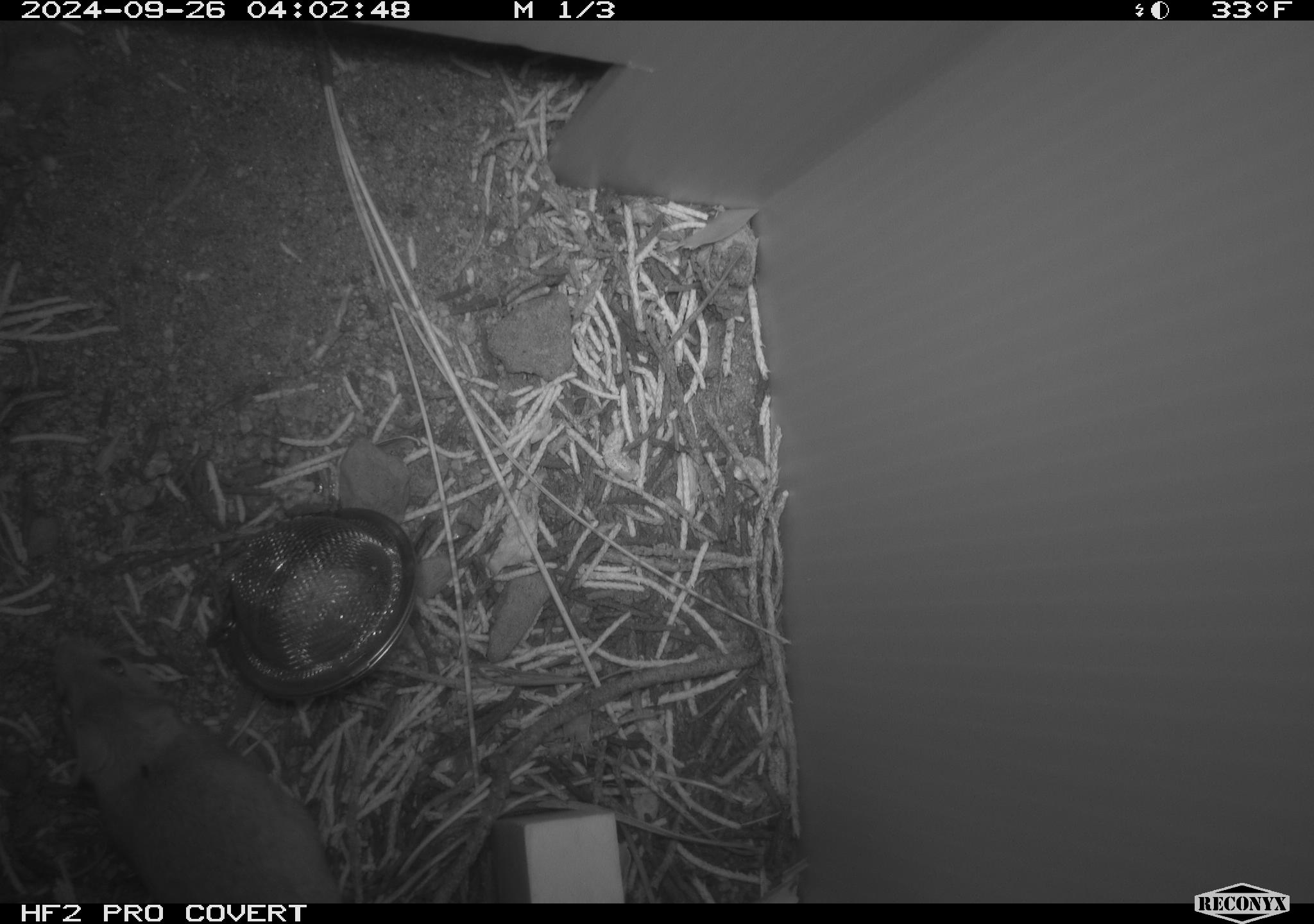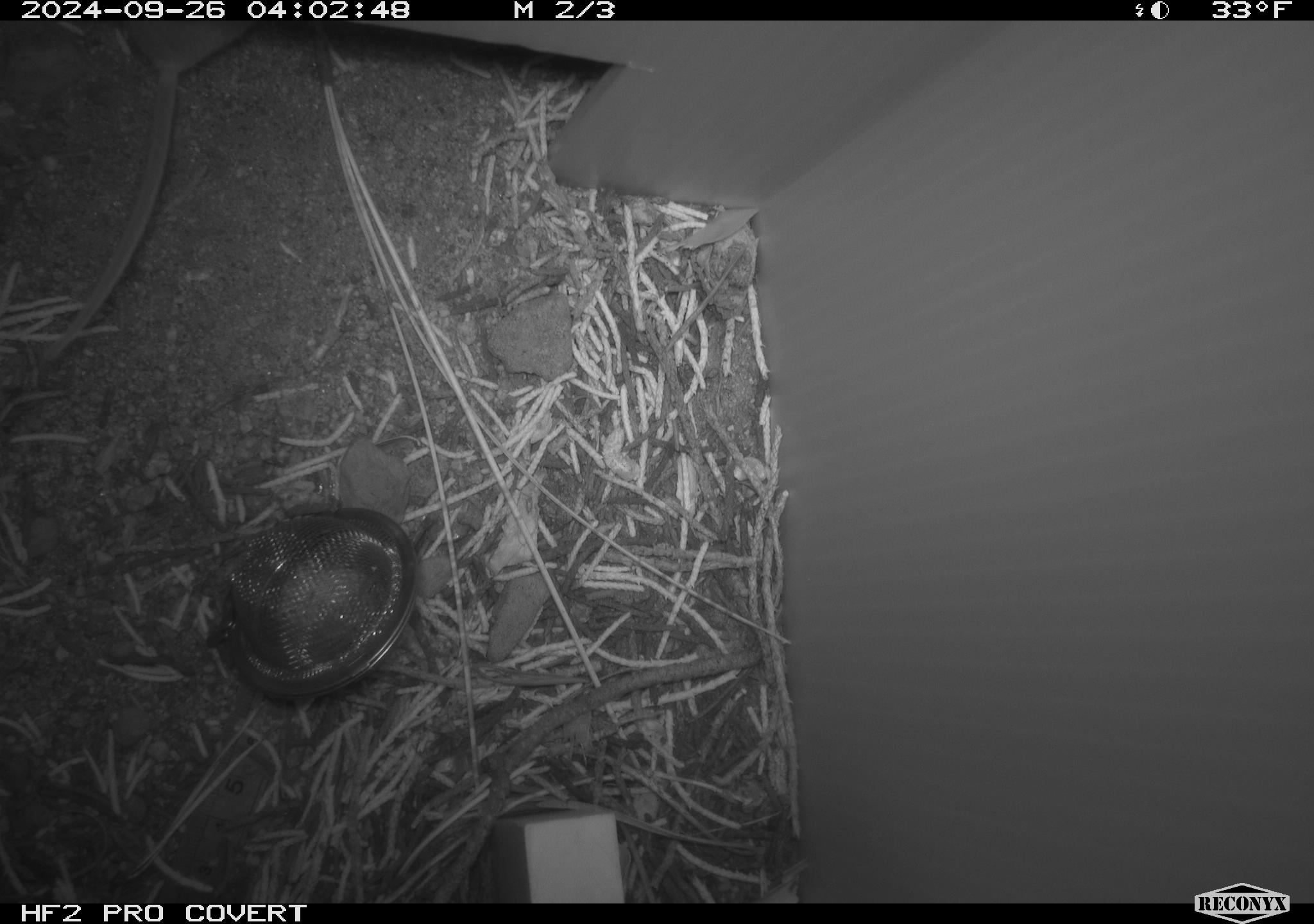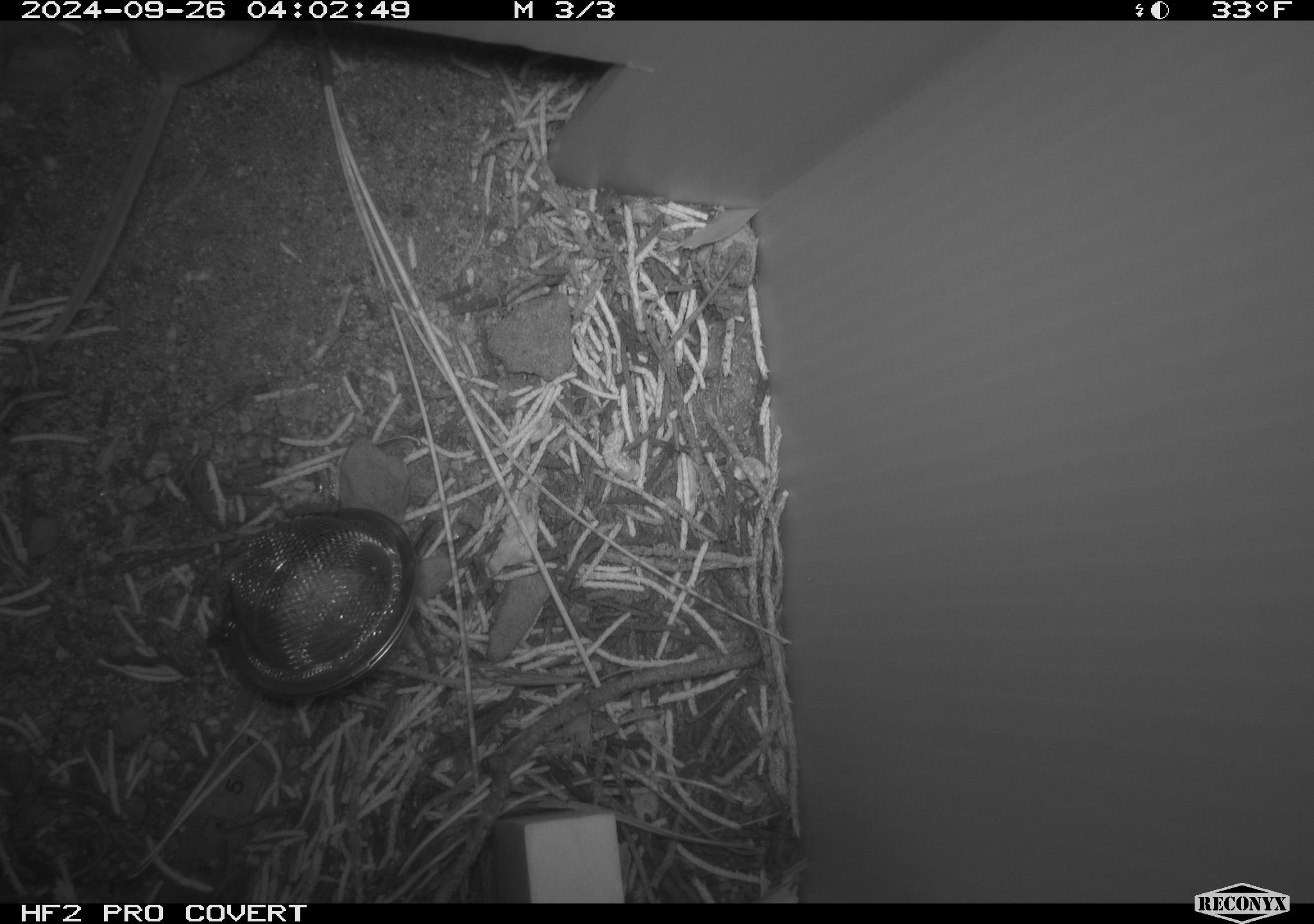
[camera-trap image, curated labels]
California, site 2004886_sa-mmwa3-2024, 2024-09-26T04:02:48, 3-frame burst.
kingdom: Animalia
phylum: Chordata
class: Mammalia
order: Rodentia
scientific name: Rodentia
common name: mouse species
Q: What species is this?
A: Mouse species (Rodentia).